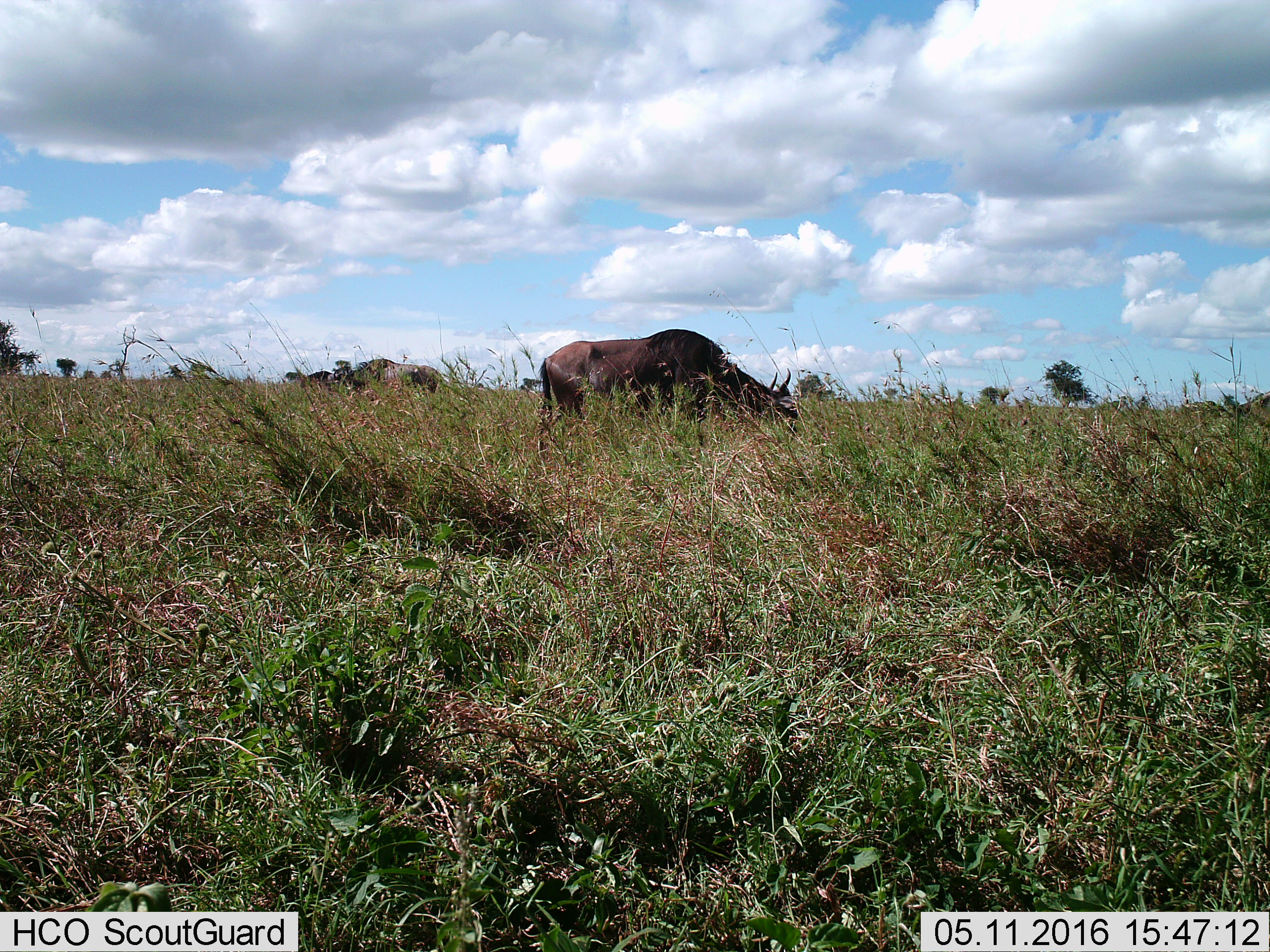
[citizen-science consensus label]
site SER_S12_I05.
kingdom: Animalia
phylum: Chordata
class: Mammalia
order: Artiodactyla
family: Bovidae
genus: Connochaetes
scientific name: Connochaetes taurinus taurinus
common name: blue wildebeest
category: wildebeestblue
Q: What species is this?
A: Wildebeestblue (blue wildebeest) (Connochaetes taurinus taurinus).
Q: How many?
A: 2.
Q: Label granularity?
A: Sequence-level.